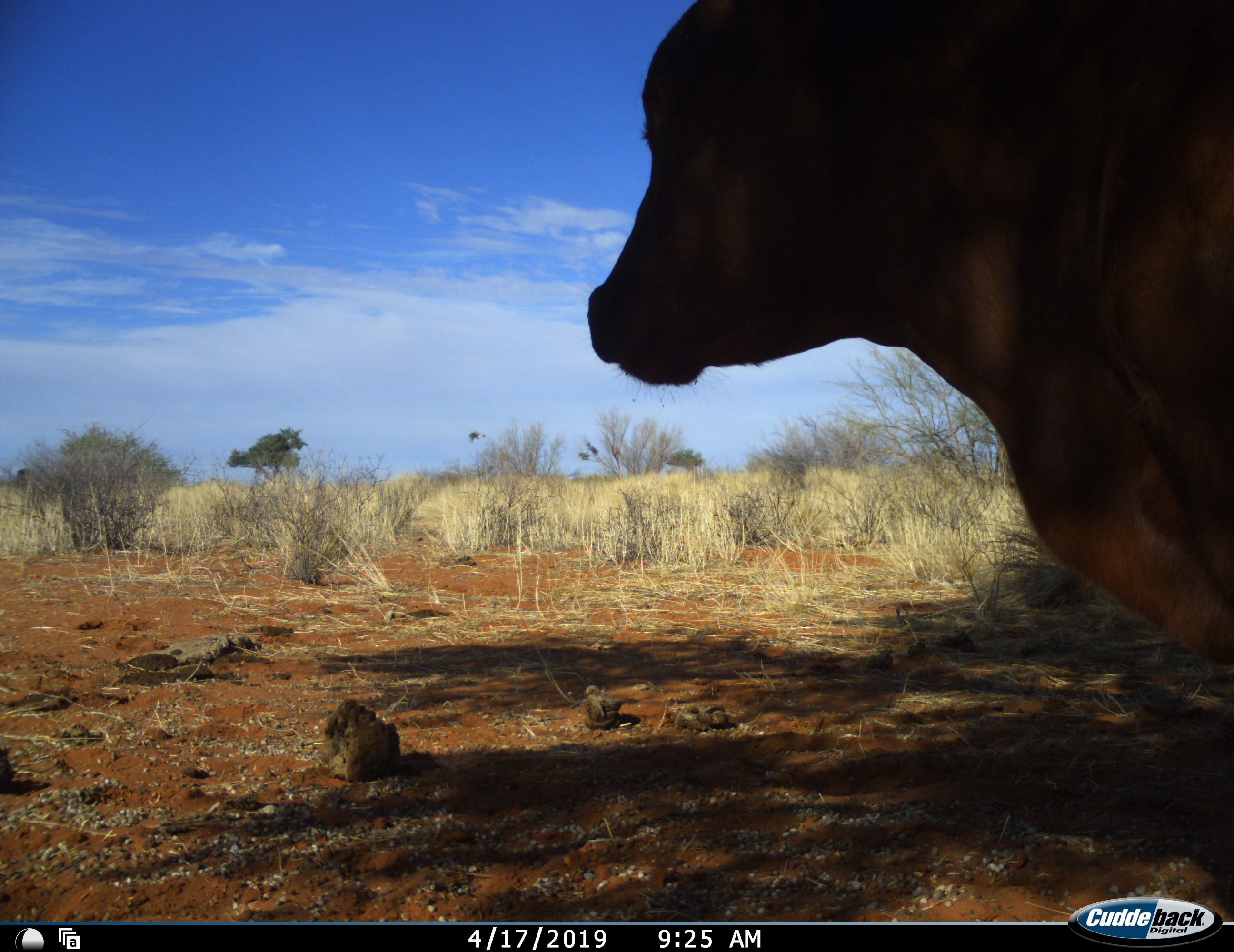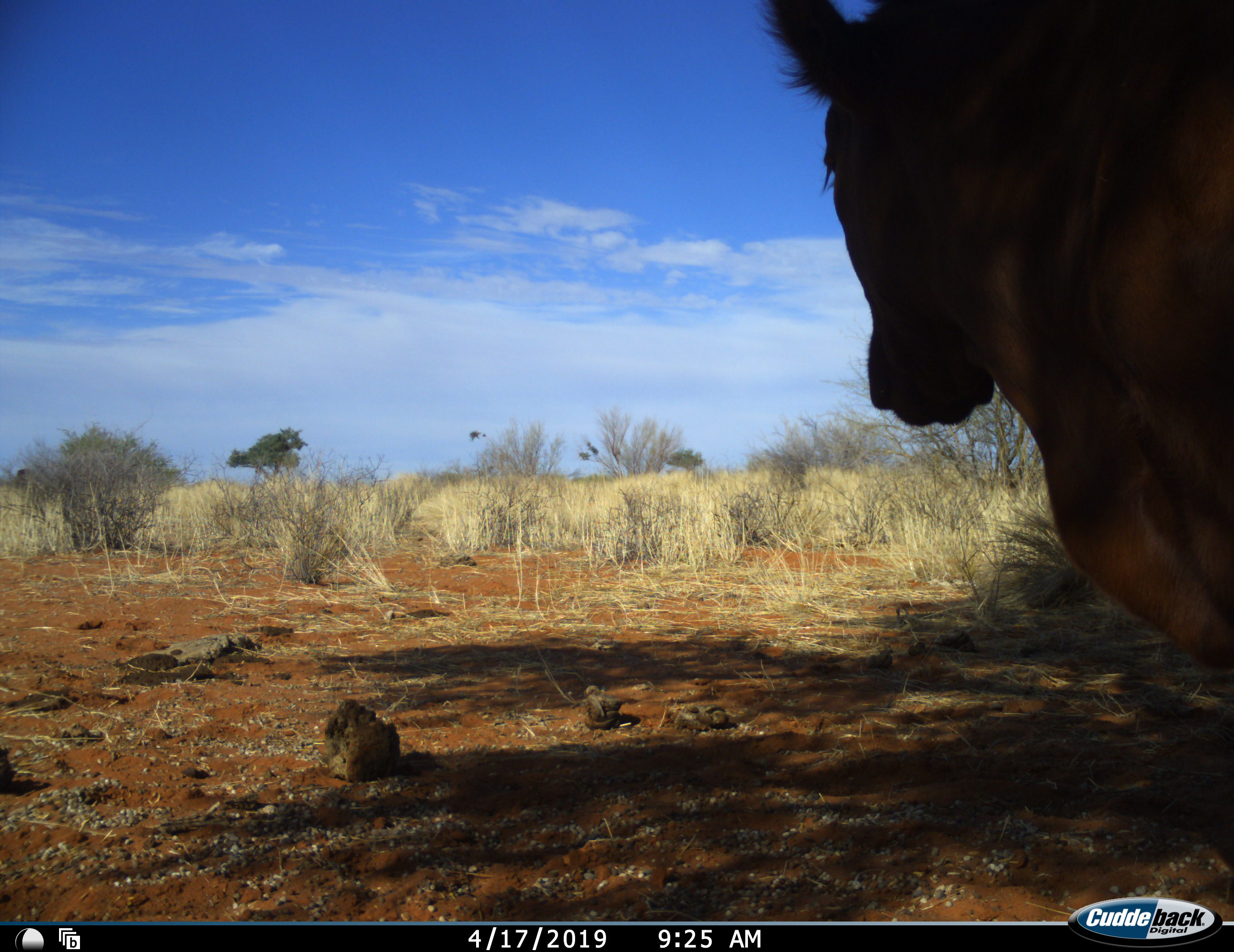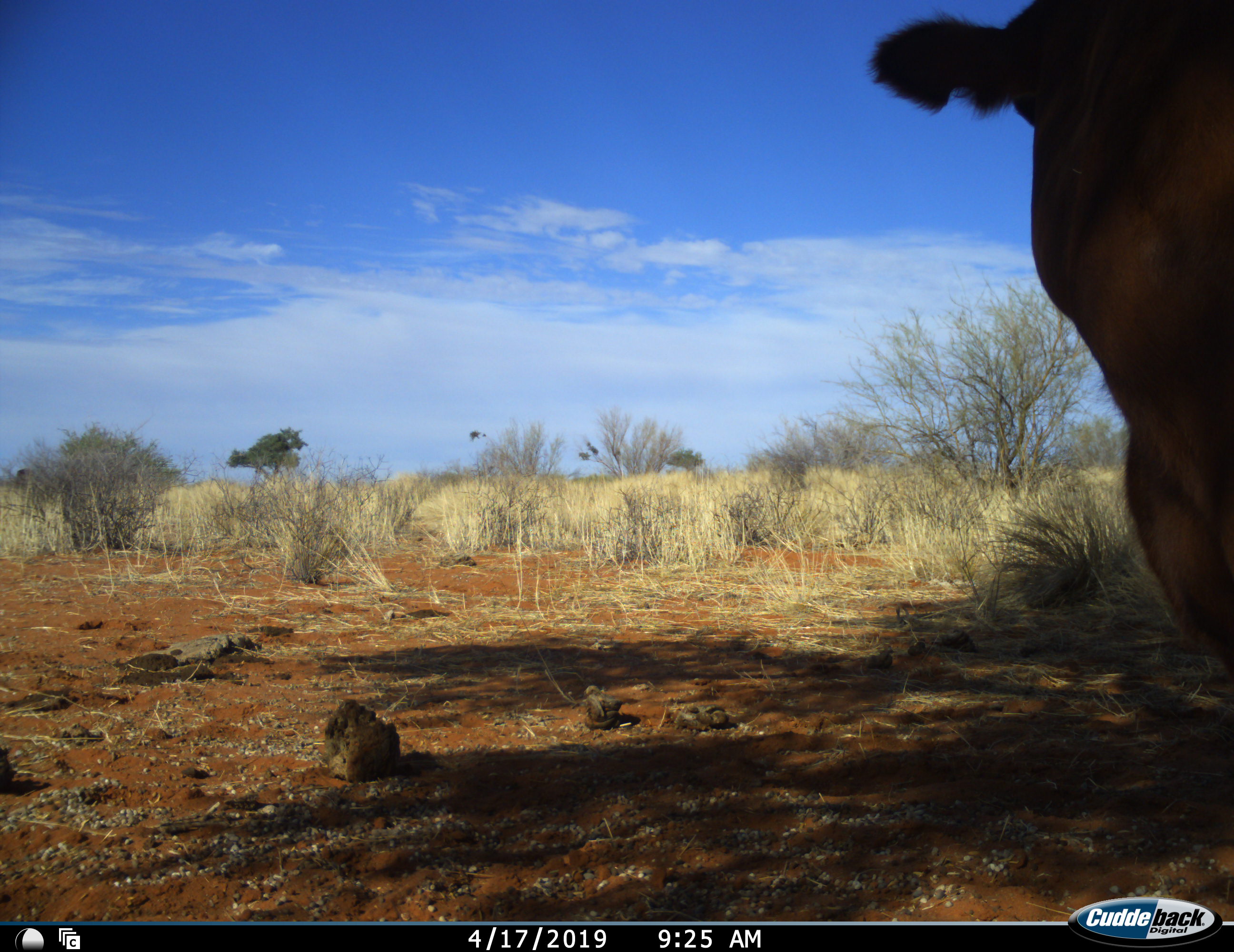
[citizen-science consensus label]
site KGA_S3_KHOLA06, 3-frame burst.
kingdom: Animalia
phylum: Chordata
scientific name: Vertebrata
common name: domestic animal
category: domesticanimal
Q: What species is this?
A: Domesticanimal (domestic animal) (Vertebrata).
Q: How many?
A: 1.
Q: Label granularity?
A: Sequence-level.